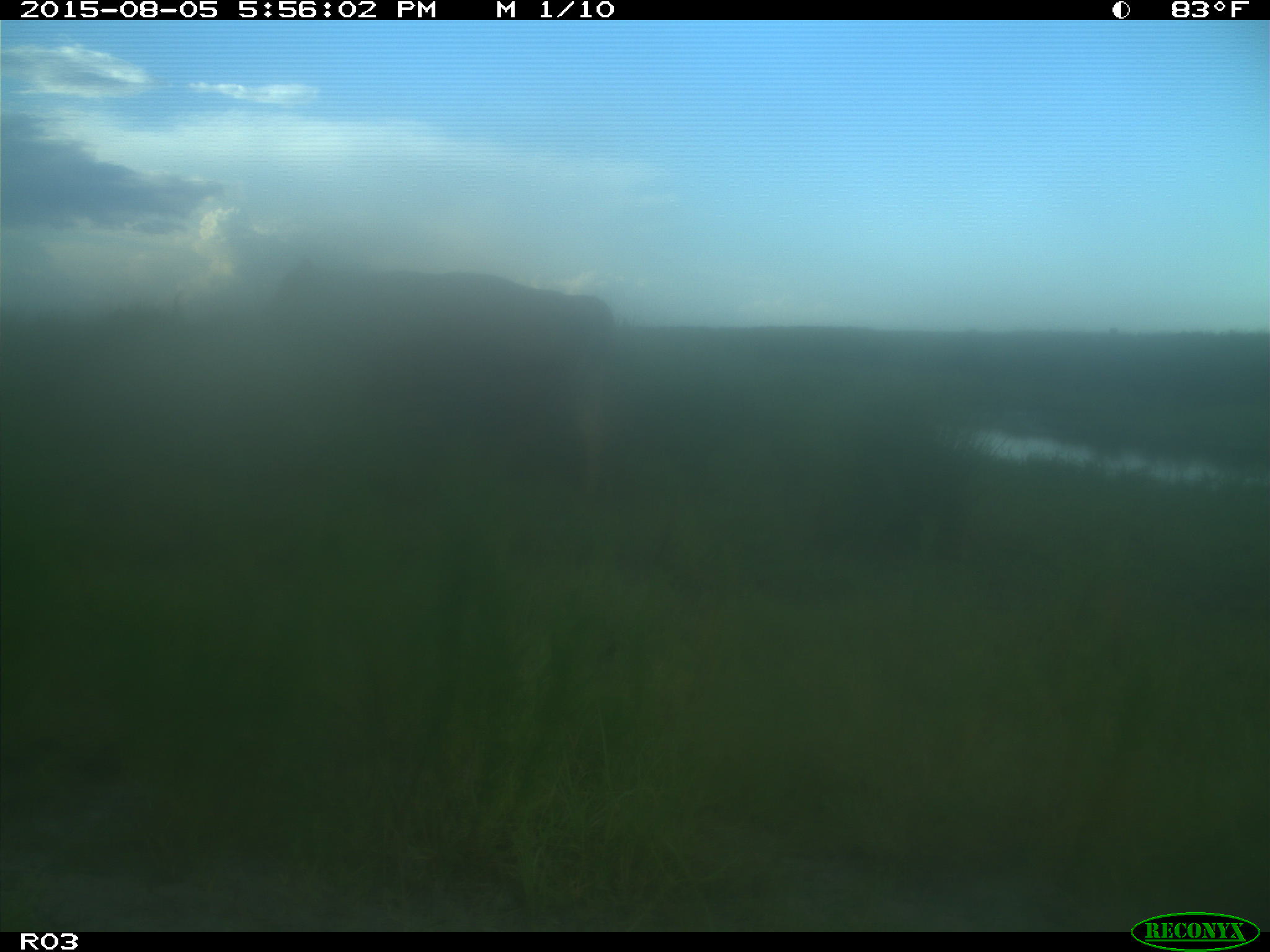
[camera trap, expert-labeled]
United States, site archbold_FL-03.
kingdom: Animalia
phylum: Chordata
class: Mammalia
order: Artiodactyla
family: Bovidae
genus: Bos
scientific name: Bos taurus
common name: domestic cow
Bos taurus (domestic cow).